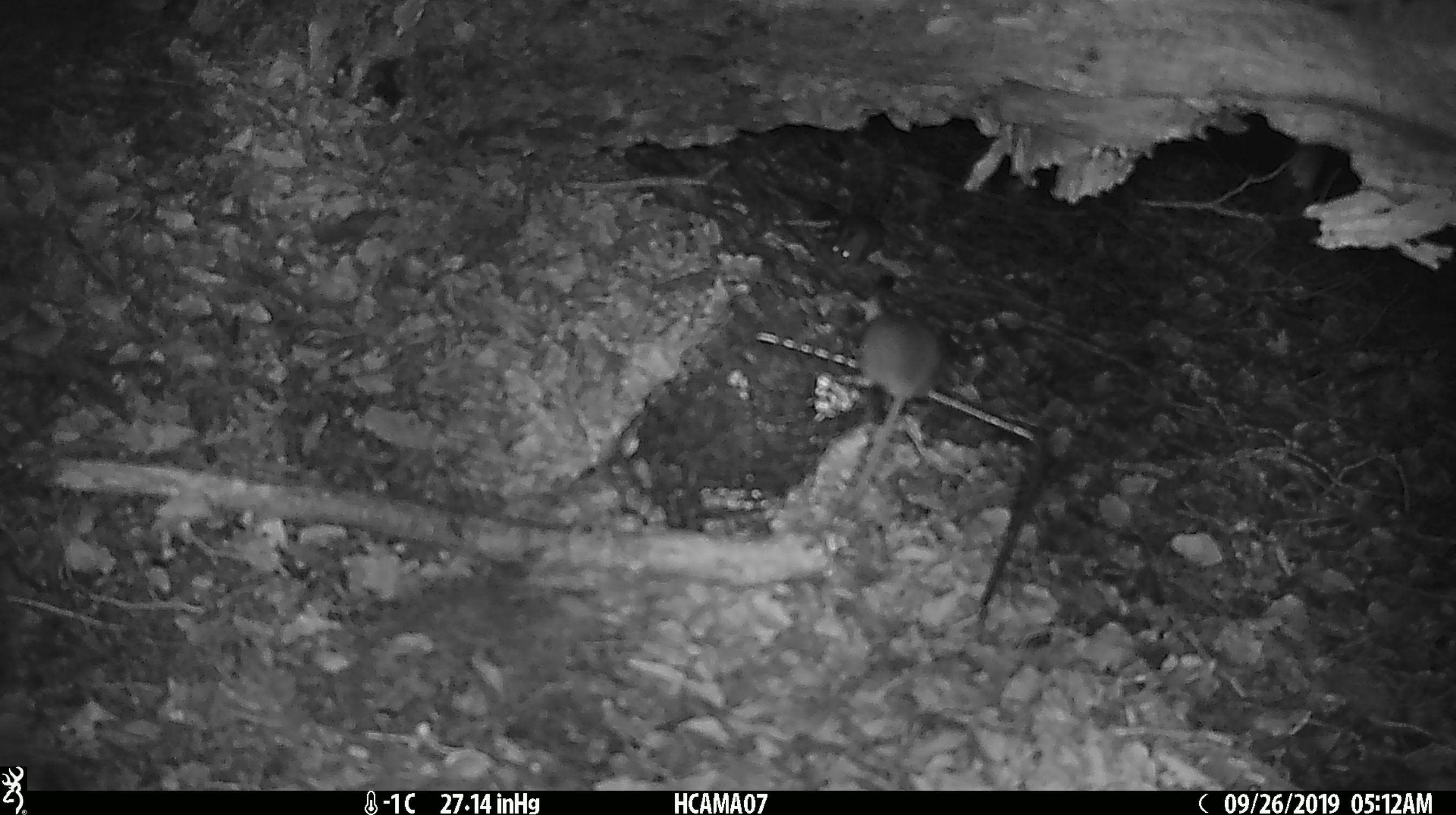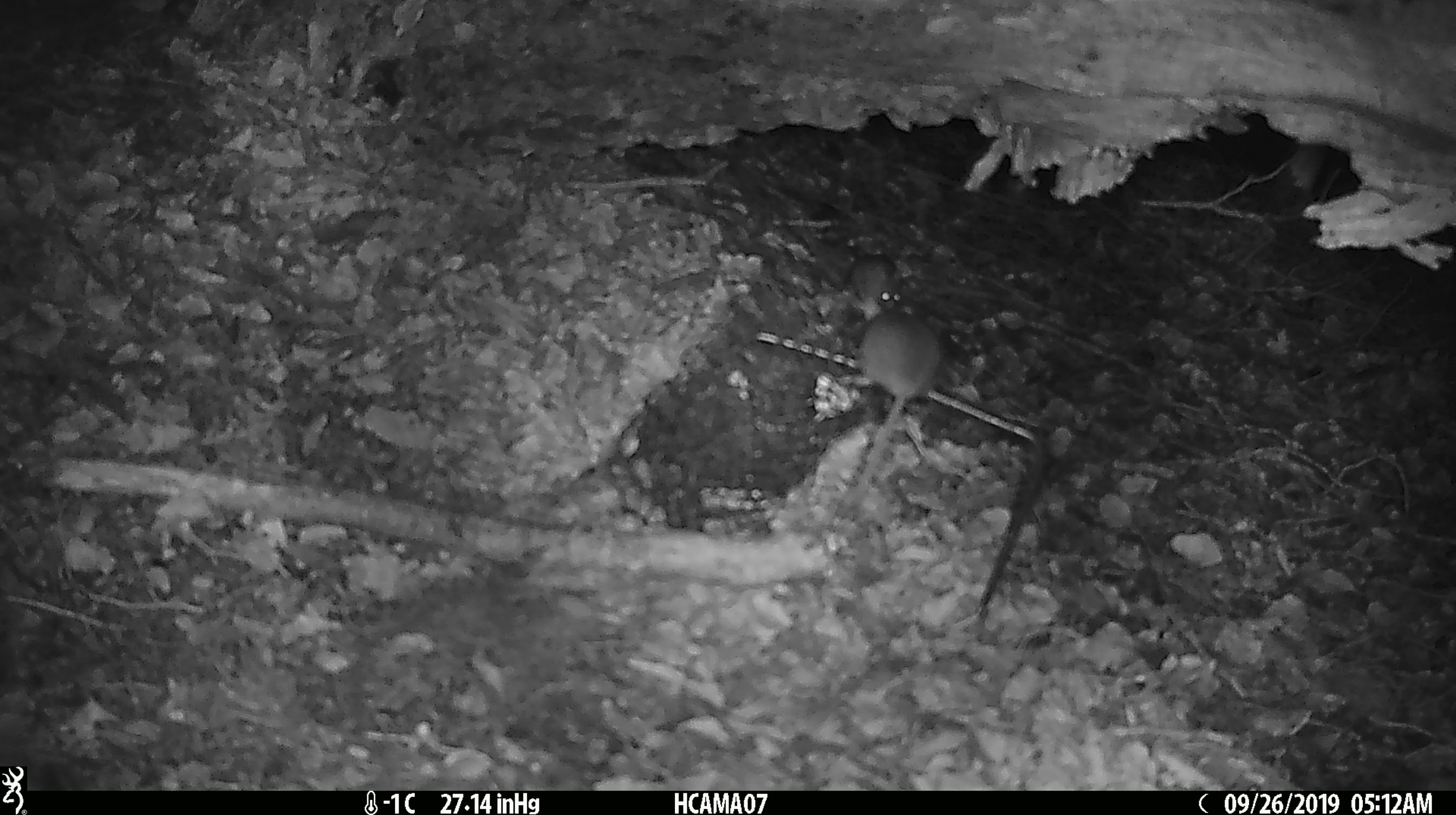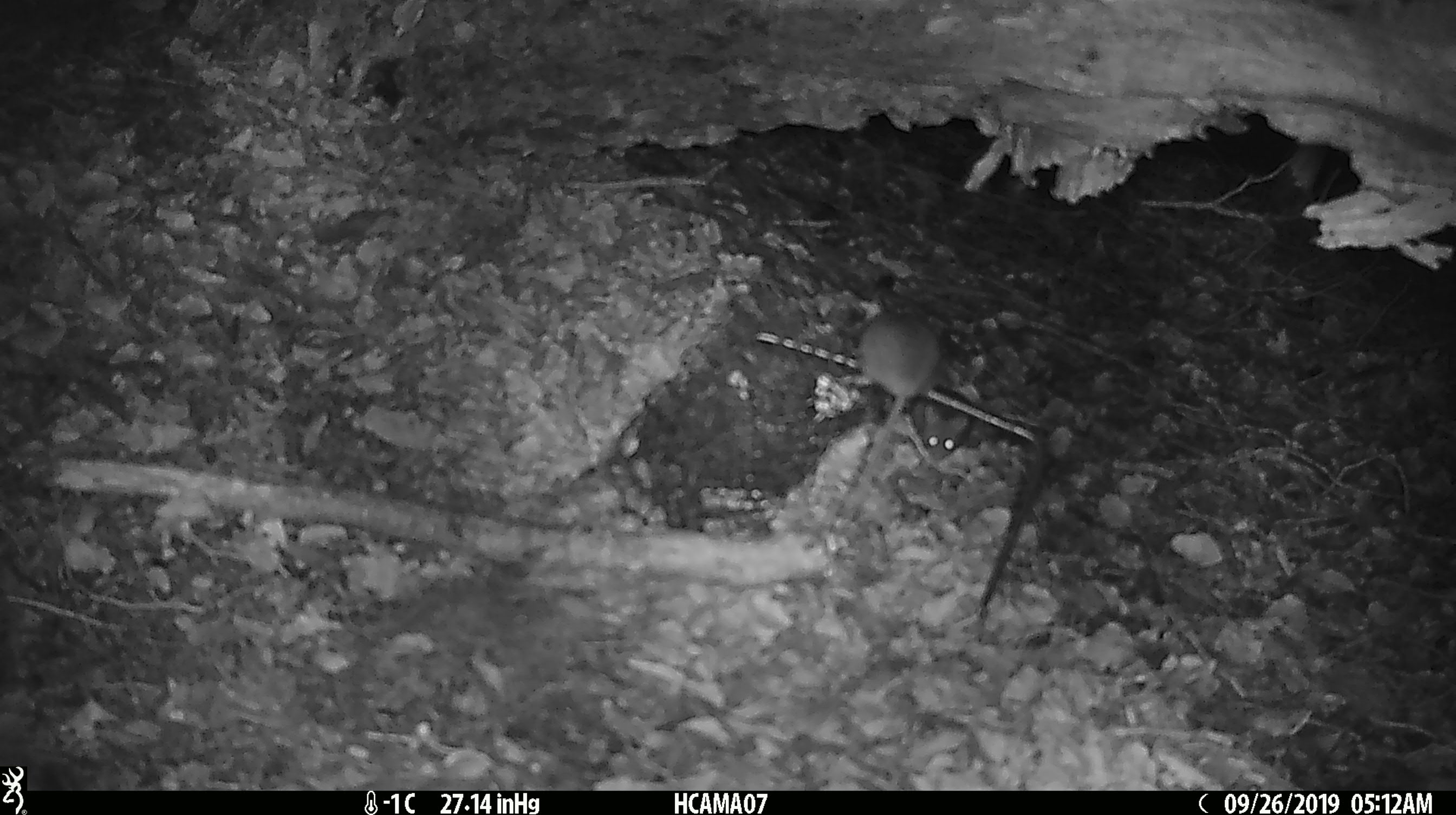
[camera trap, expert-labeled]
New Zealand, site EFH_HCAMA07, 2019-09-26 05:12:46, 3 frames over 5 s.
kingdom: Animalia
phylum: Chordata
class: Mammalia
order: Rodentia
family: Muridae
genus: Mus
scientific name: Mus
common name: mouse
Mouse (Mus).